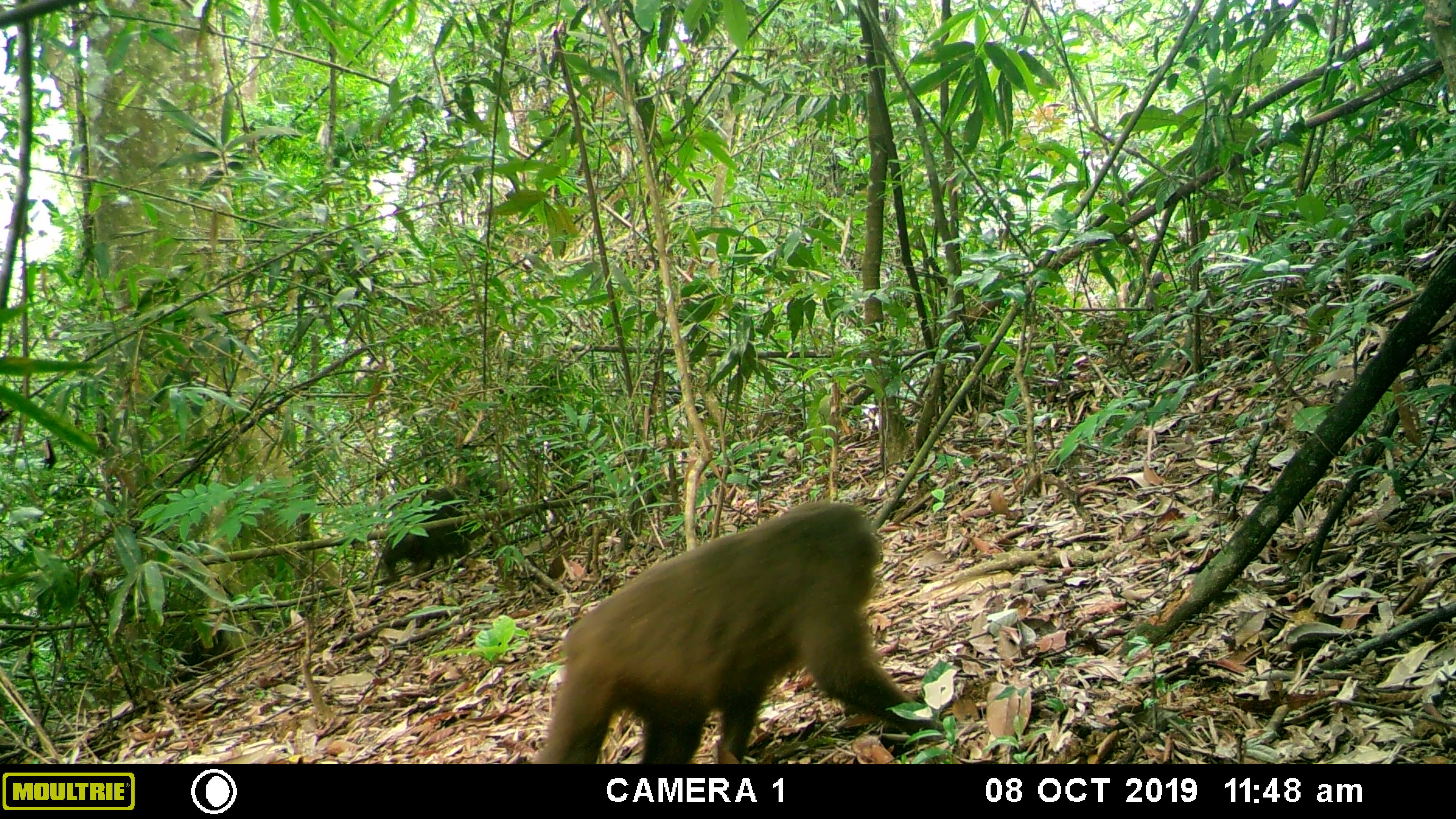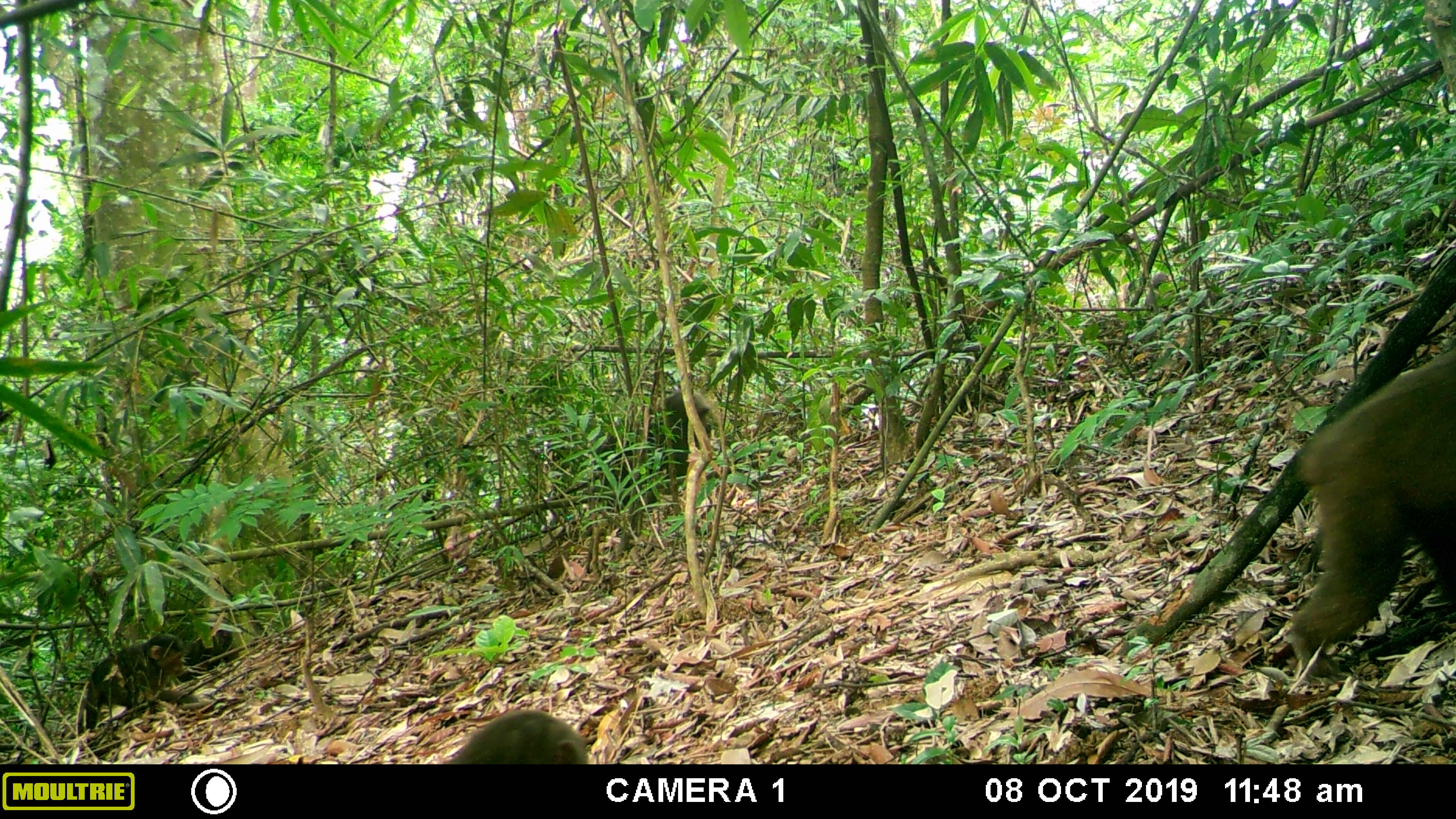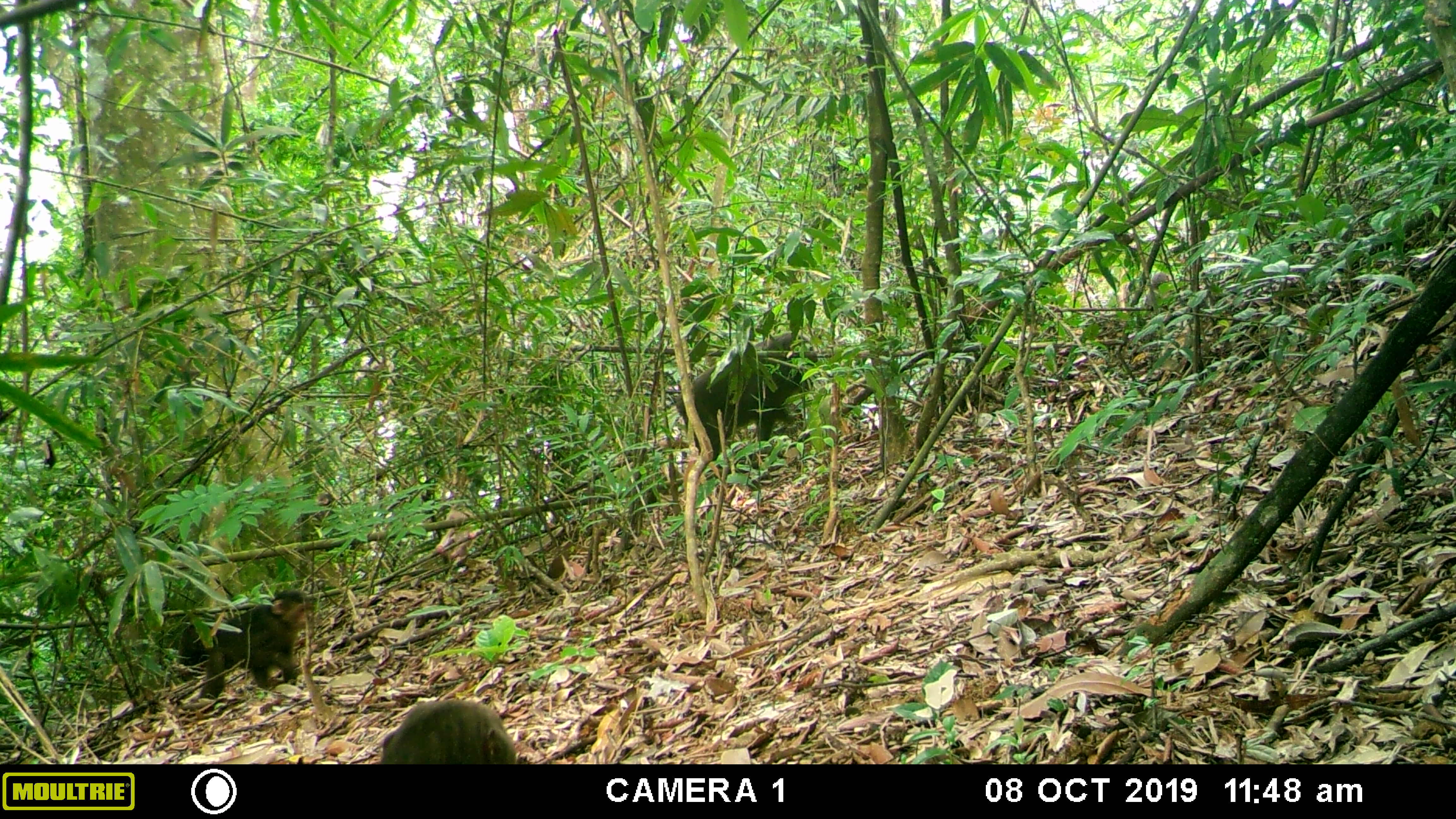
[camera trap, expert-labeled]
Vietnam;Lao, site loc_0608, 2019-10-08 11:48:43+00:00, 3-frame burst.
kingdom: Animalia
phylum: Chordata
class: Mammalia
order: Primates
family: Cercopithecidae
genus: Macaca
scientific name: Macaca arctoides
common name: stump-tailed macaque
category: stump tailed macaque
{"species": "stump tailed macaque (stump-tailed macaque) (Macaca arctoides)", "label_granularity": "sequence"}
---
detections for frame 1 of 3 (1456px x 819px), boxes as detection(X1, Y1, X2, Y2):
stump tailed macaque: detection(533, 496, 945, 764); detection(377, 466, 513, 585)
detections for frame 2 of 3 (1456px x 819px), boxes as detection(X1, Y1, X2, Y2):
stump tailed macaque: detection(1288, 344, 1456, 679); detection(593, 388, 712, 514); detection(78, 633, 199, 735); detection(448, 708, 589, 764); detection(443, 505, 481, 566)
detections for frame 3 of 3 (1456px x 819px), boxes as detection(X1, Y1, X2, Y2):
stump tailed macaque: detection(675, 332, 818, 478); detection(177, 588, 310, 714); detection(378, 698, 517, 765); detection(435, 505, 481, 572)